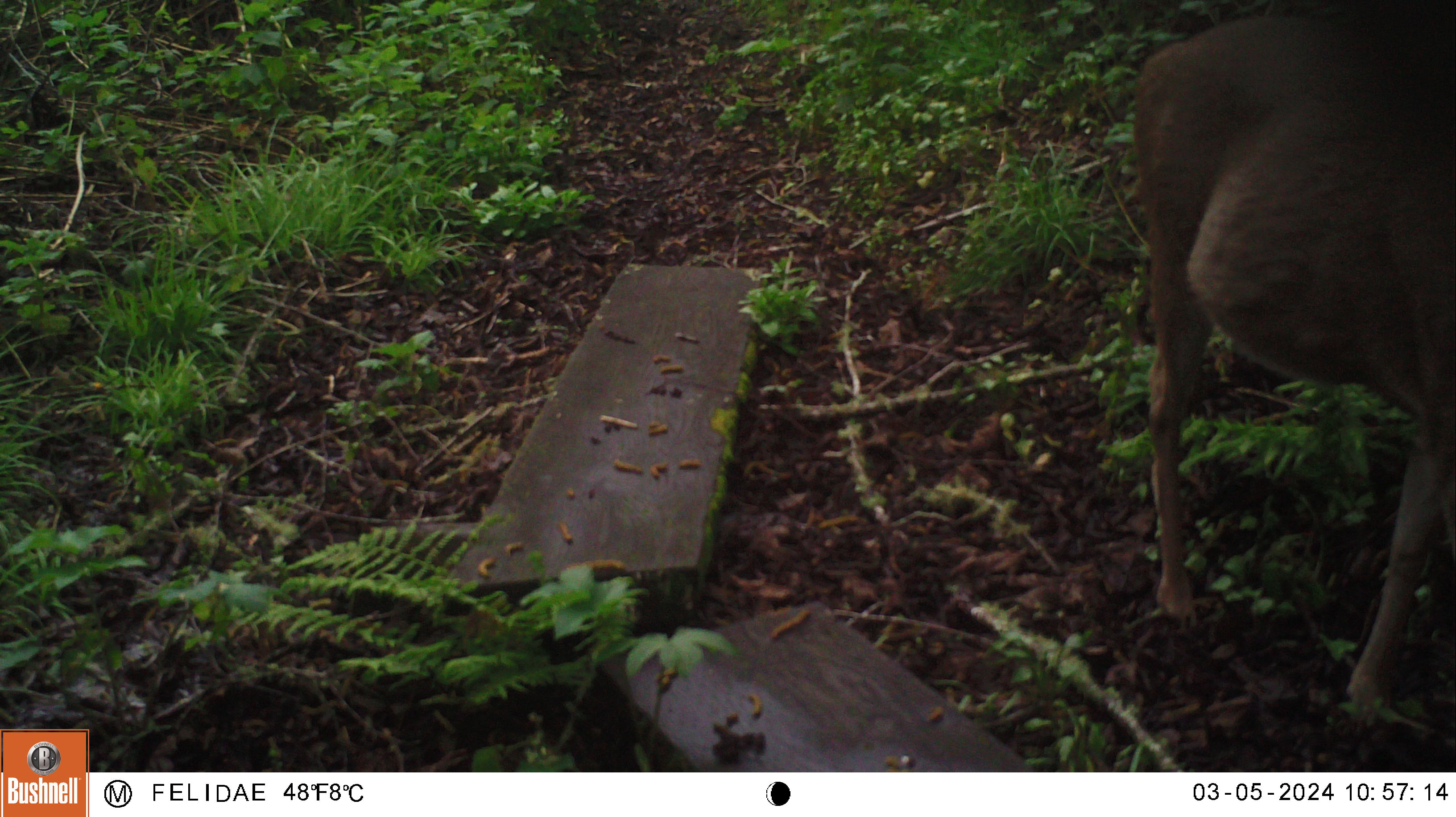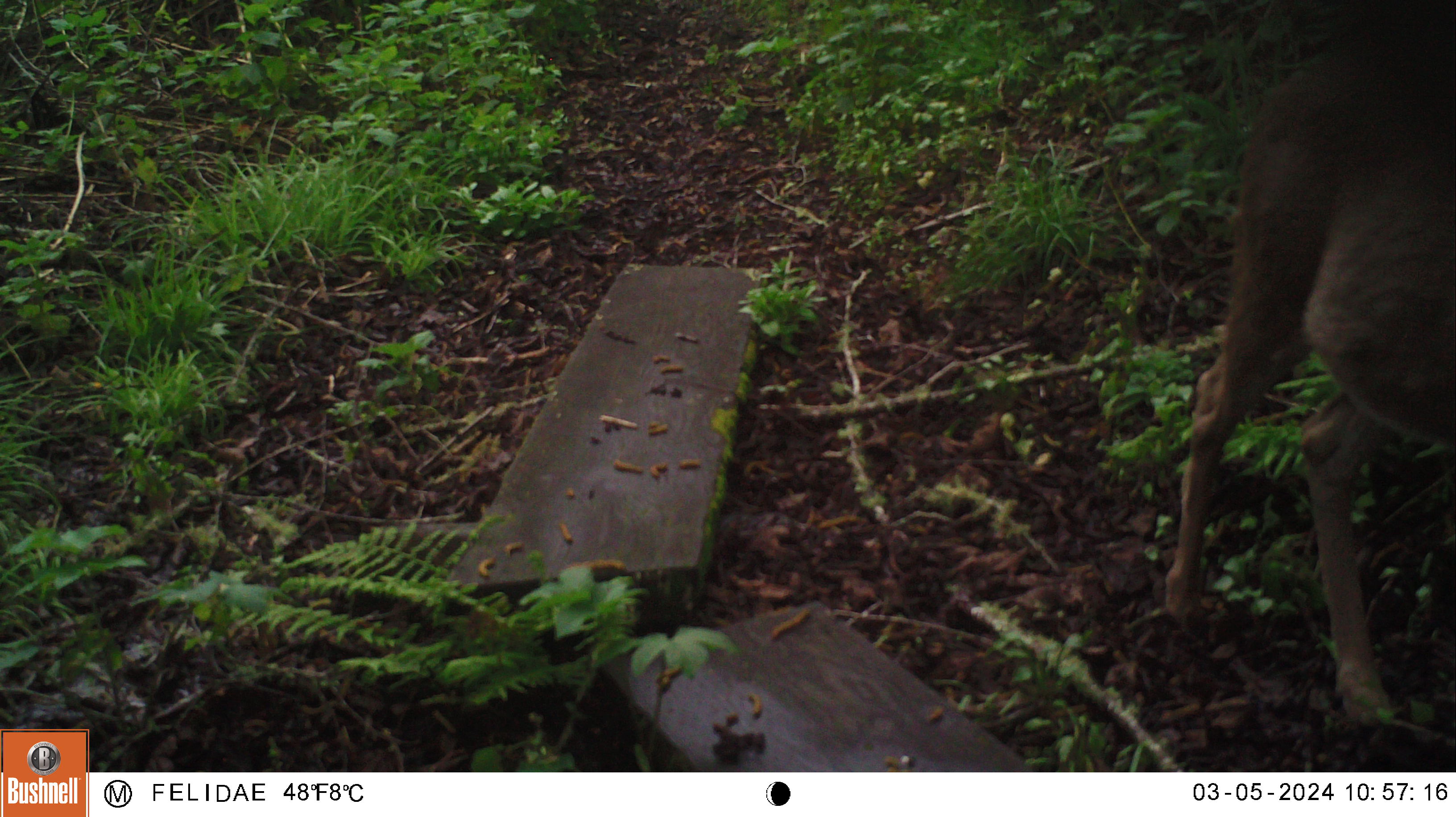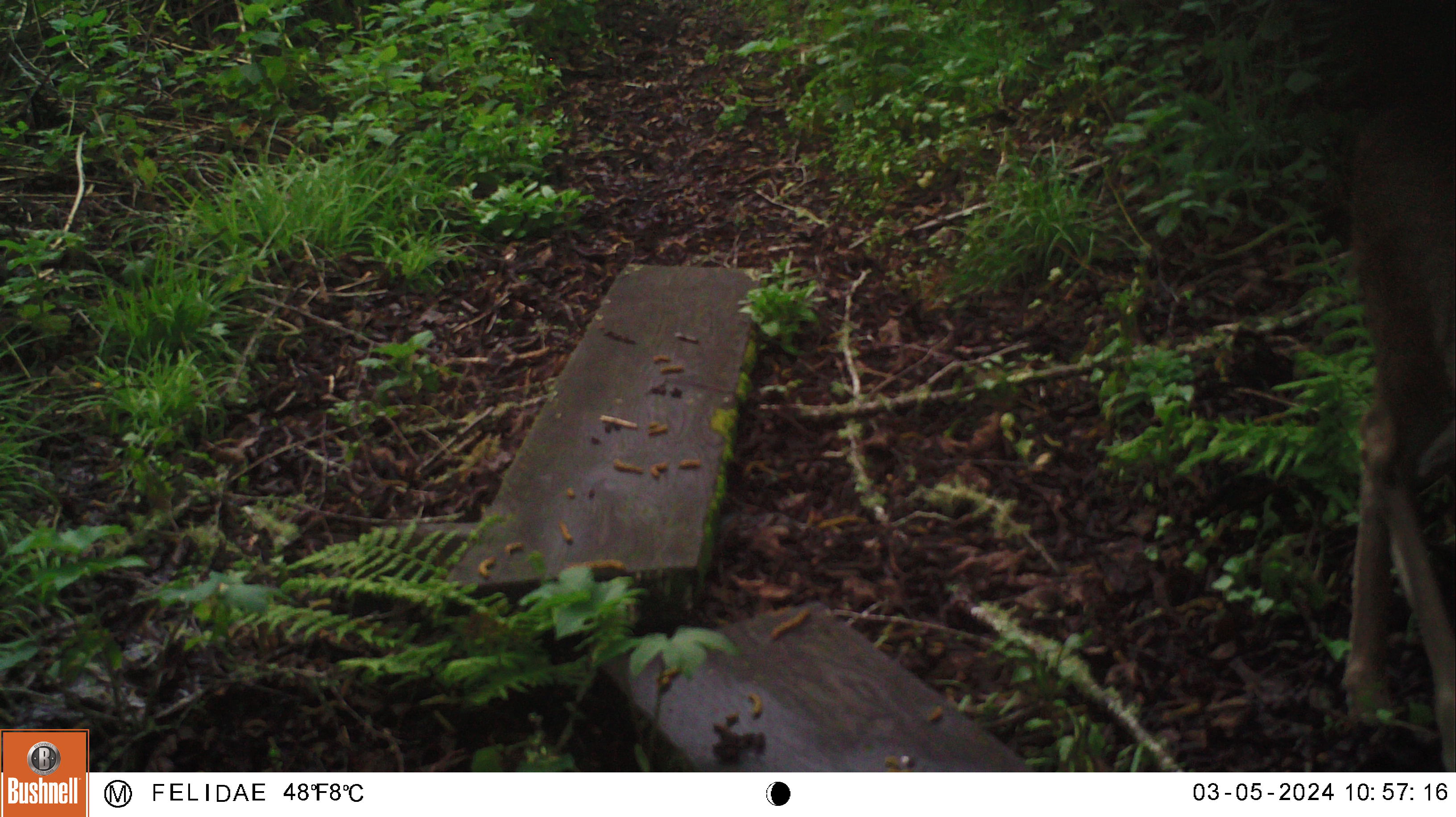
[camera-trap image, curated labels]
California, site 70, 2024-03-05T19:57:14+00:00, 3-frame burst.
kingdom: Animalia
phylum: Chordata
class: Mammalia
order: Artiodactyla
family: Cervidae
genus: Odocoileus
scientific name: Odocoileus hemionus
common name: mule deer